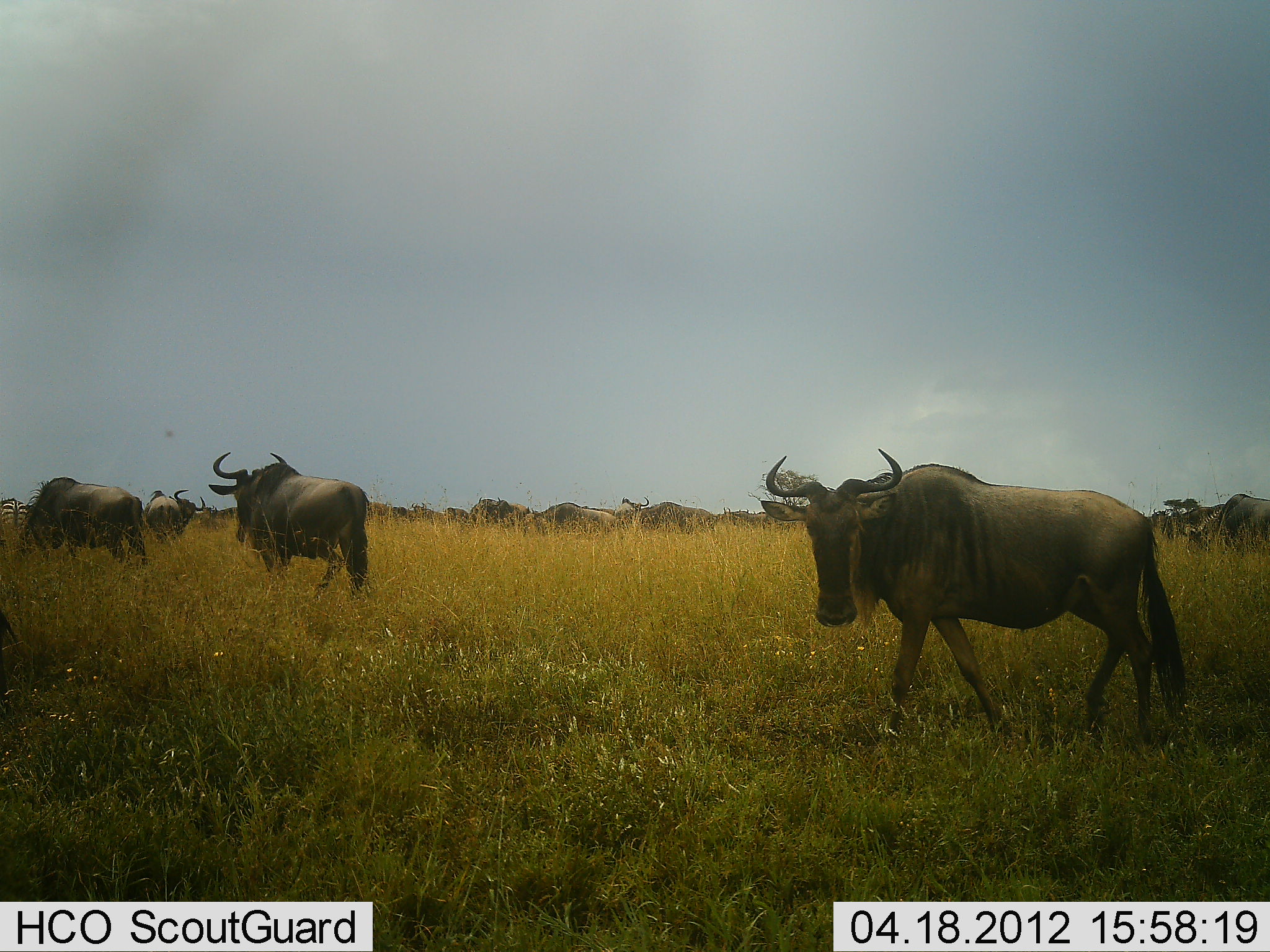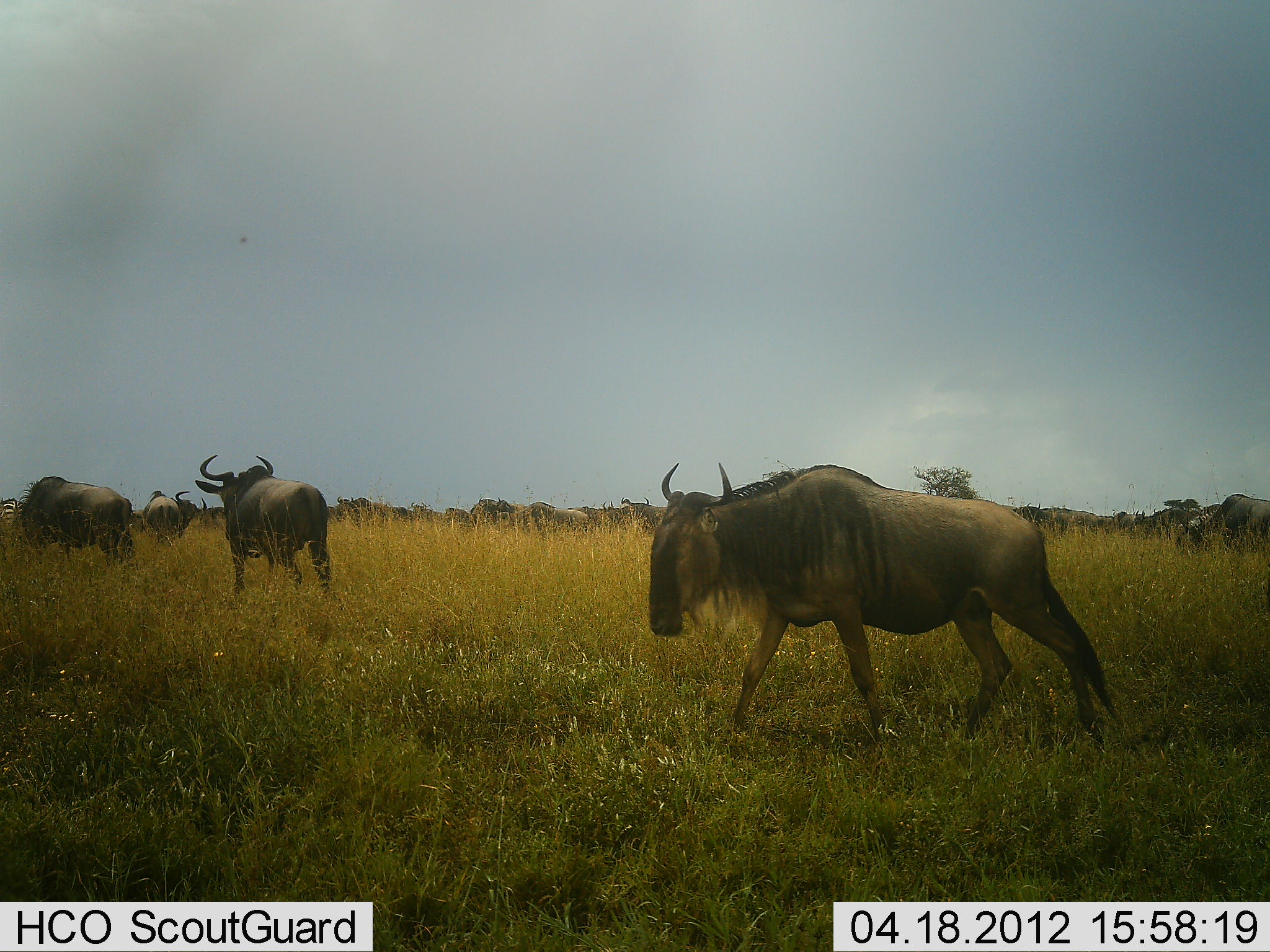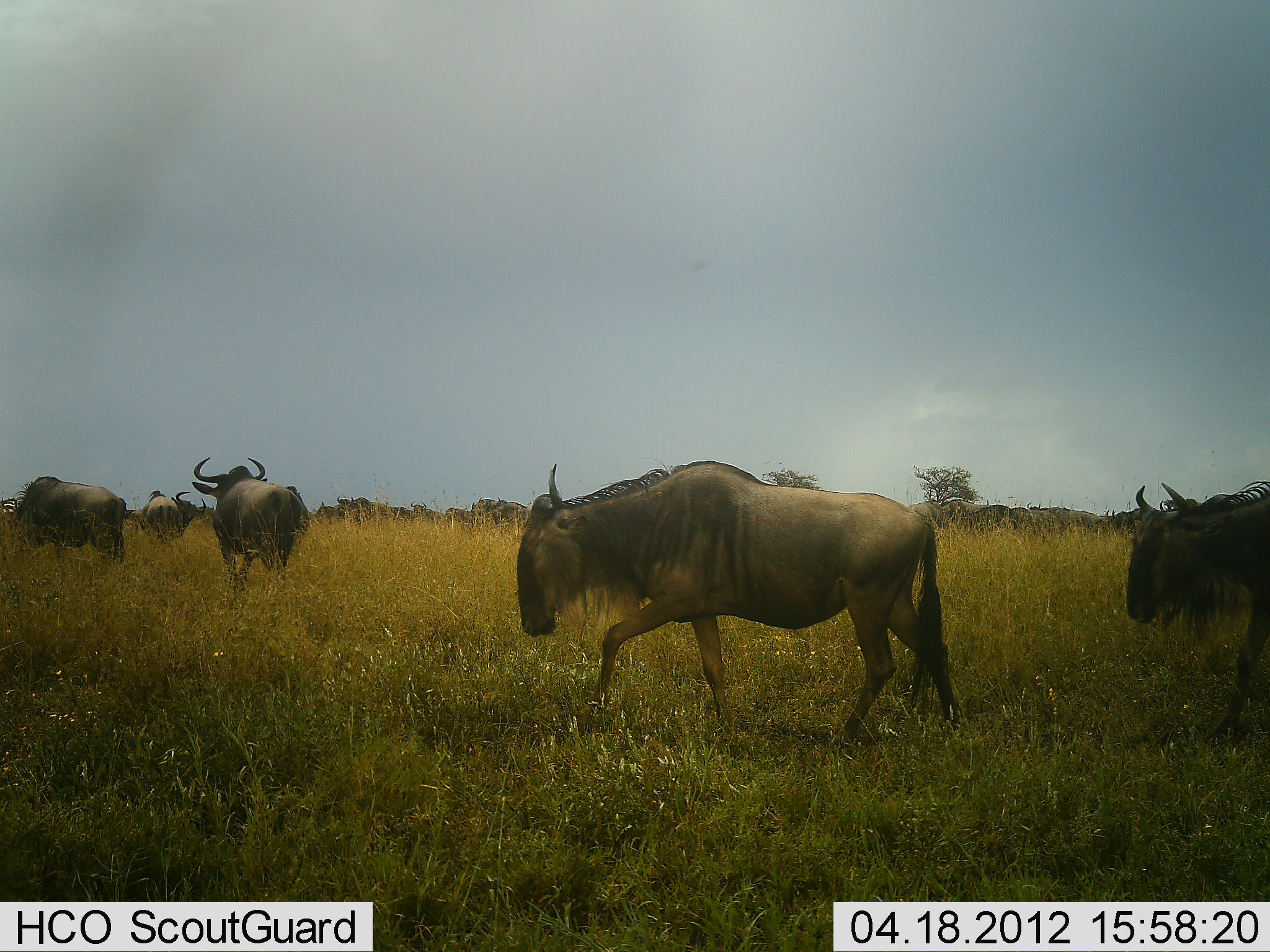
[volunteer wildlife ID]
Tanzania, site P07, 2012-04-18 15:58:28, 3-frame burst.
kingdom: Animalia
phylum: Chordata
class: Mammalia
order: Artiodactyla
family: Bovidae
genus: Connochaetes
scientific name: Connochaetes taurinus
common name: blue wildebeest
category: wildebeest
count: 11-50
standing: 19%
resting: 0%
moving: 90%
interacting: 0%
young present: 0%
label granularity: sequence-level